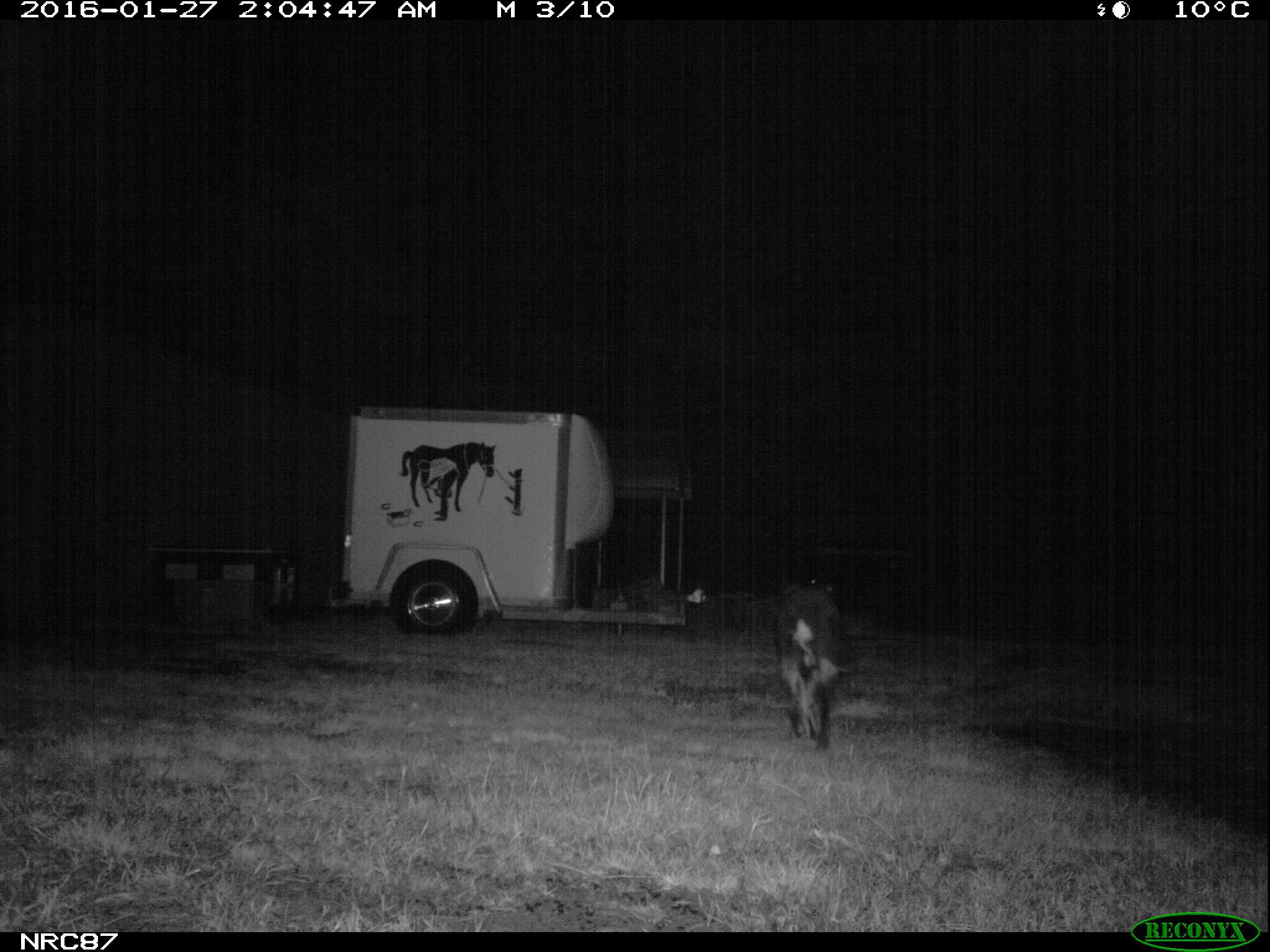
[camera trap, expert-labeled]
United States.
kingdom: Animalia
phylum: Chordata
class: Mammalia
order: Carnivora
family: Canidae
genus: Canis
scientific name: Canis familiaris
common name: domestic dog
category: Dog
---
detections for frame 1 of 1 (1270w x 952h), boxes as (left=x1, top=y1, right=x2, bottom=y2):
Dog: (left=766, top=581, right=856, bottom=756)